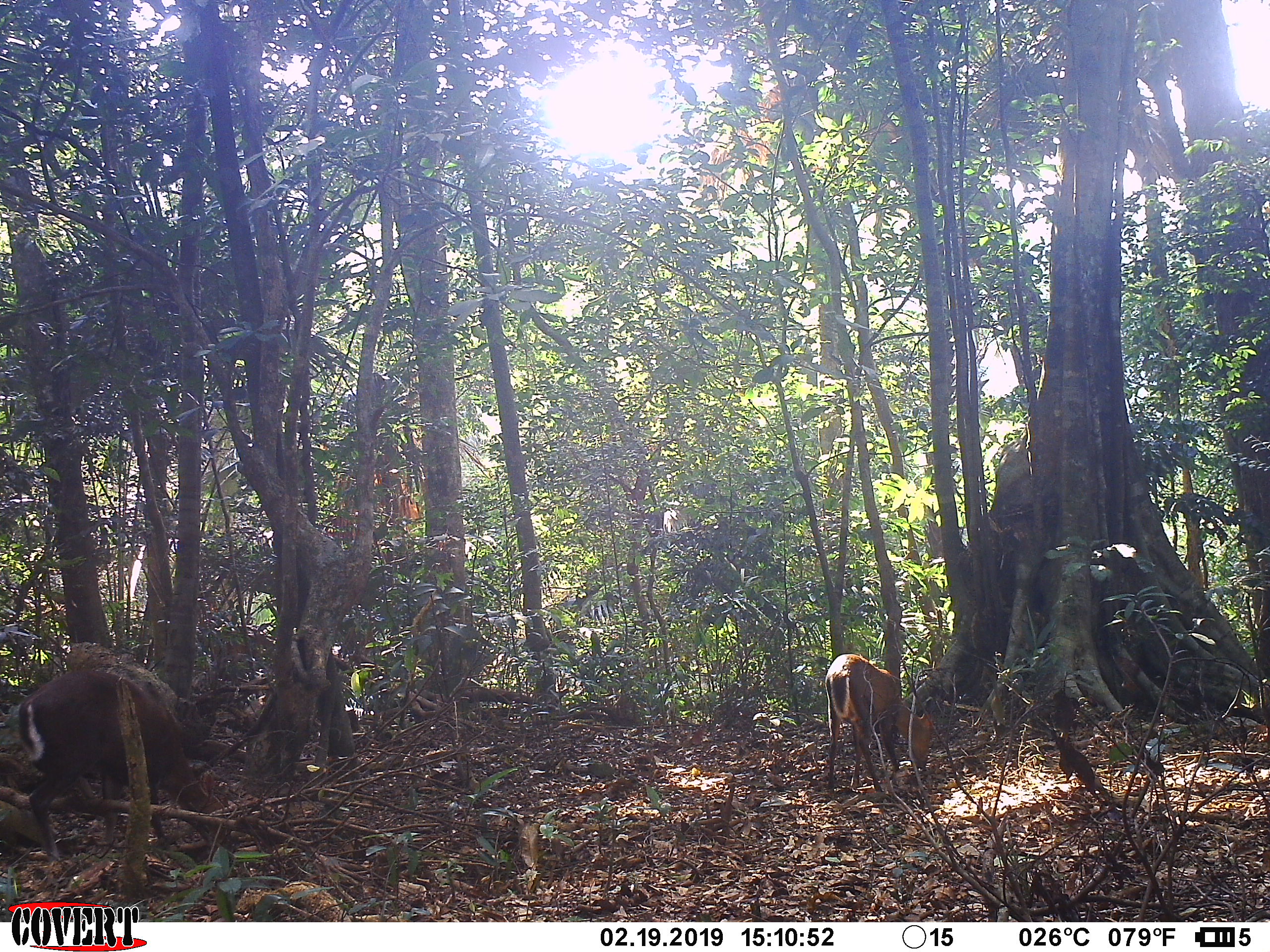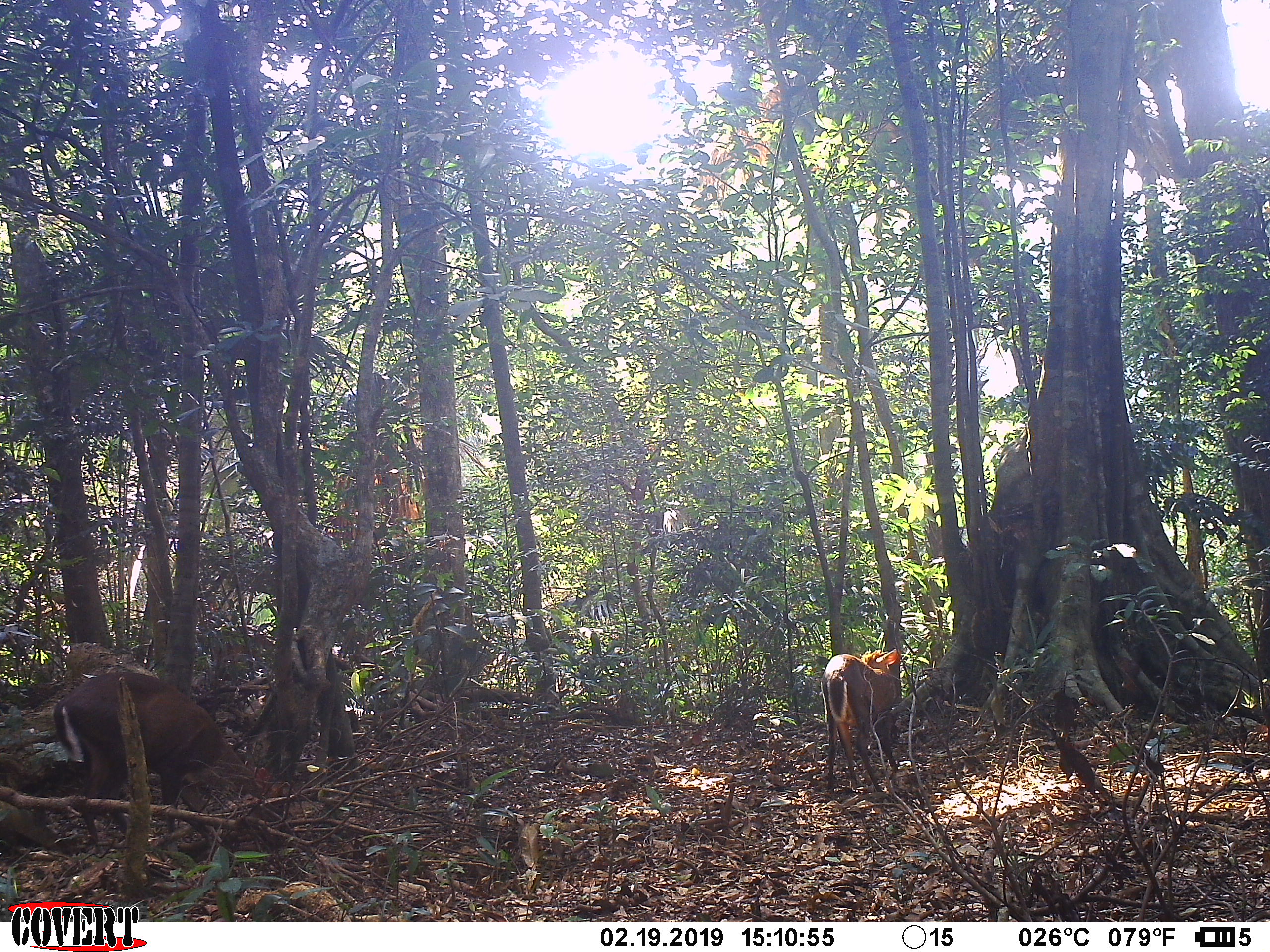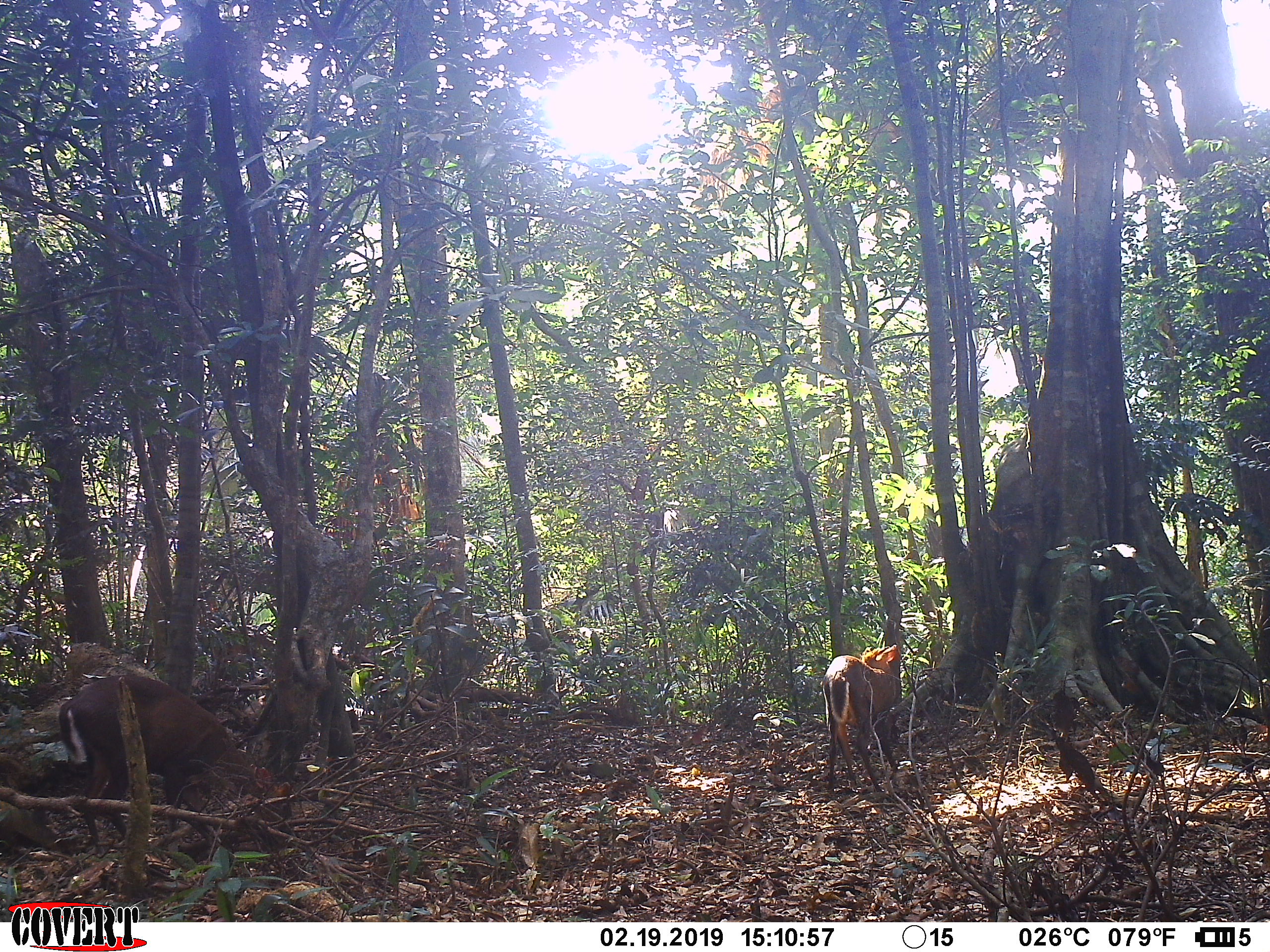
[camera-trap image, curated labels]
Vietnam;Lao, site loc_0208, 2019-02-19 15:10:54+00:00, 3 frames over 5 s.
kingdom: Animalia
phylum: Chordata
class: Mammalia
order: Artiodactyla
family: Cervidae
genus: Muntiacus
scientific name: Muntiacus rooseveltorum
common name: roosevelt's muntjac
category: roosevelts muntjac group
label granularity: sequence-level